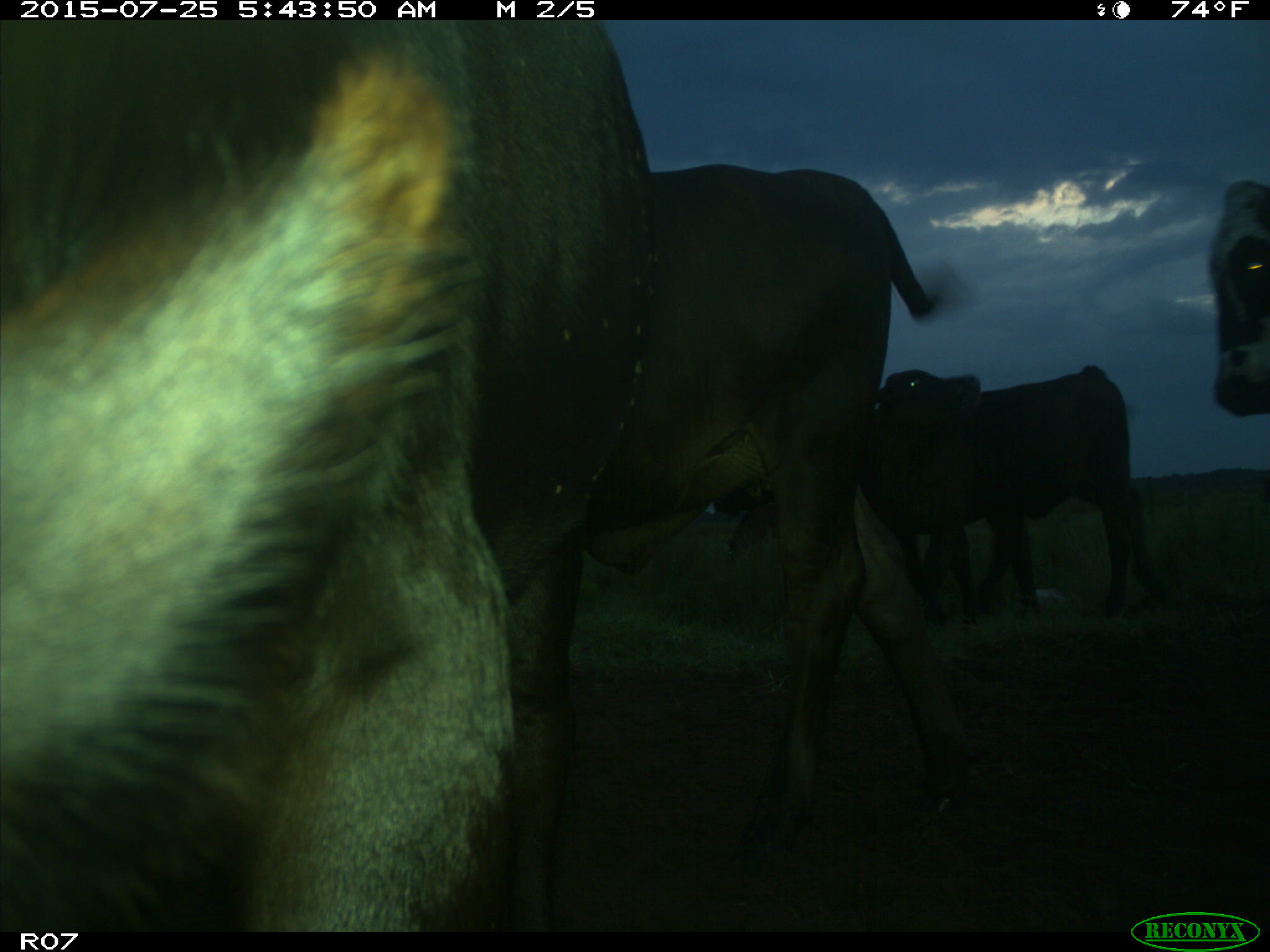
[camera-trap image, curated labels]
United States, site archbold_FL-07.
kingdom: Animalia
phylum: Chordata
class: Mammalia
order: Artiodactyla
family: Bovidae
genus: Bos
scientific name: Bos taurus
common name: domestic cow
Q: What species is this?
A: Bos taurus (domestic cow).